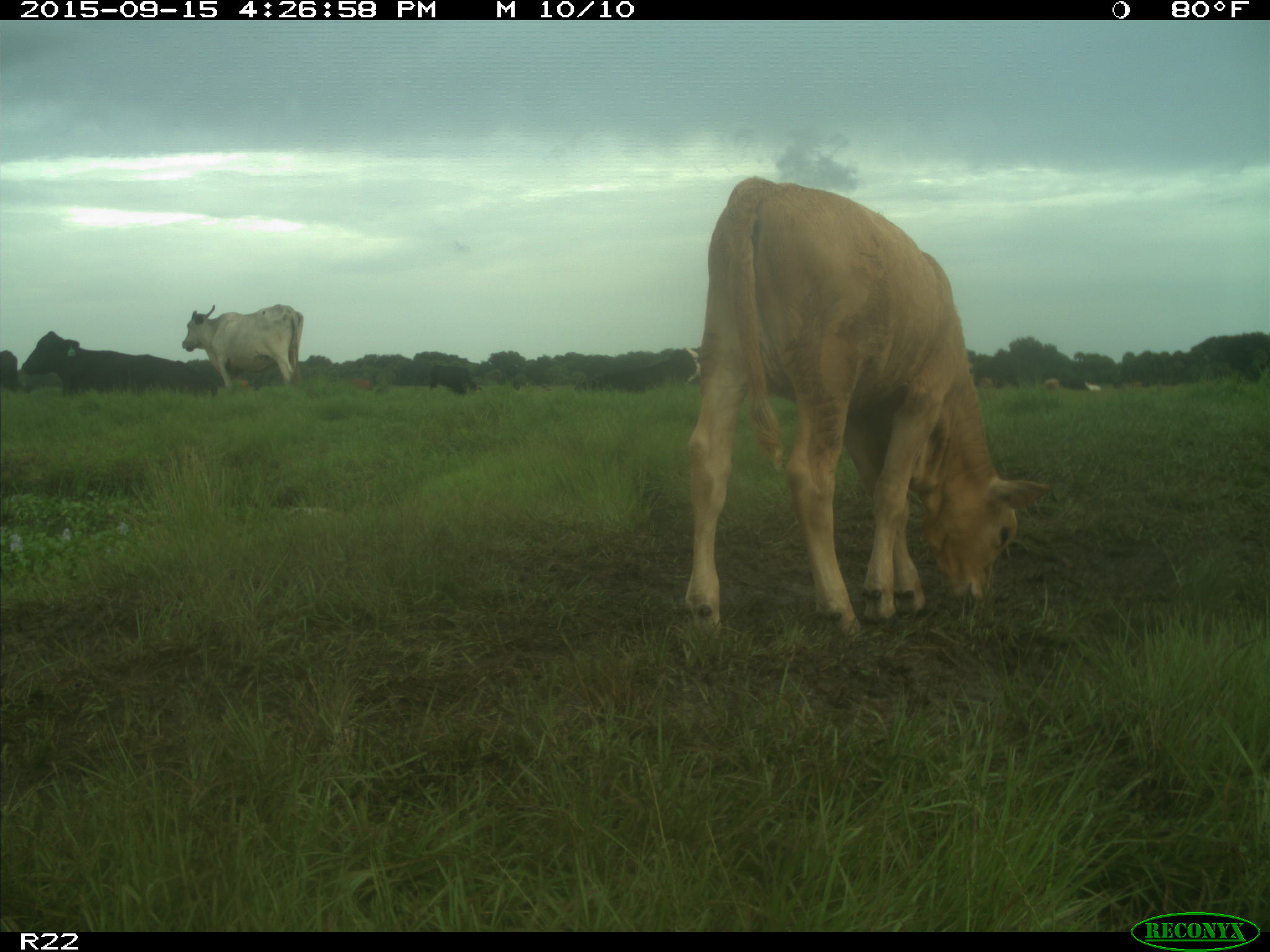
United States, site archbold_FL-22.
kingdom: Animalia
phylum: Chordata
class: Mammalia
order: Artiodactyla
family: Bovidae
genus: Bos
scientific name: Bos taurus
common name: domestic cow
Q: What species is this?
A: Bos taurus (domestic cow).